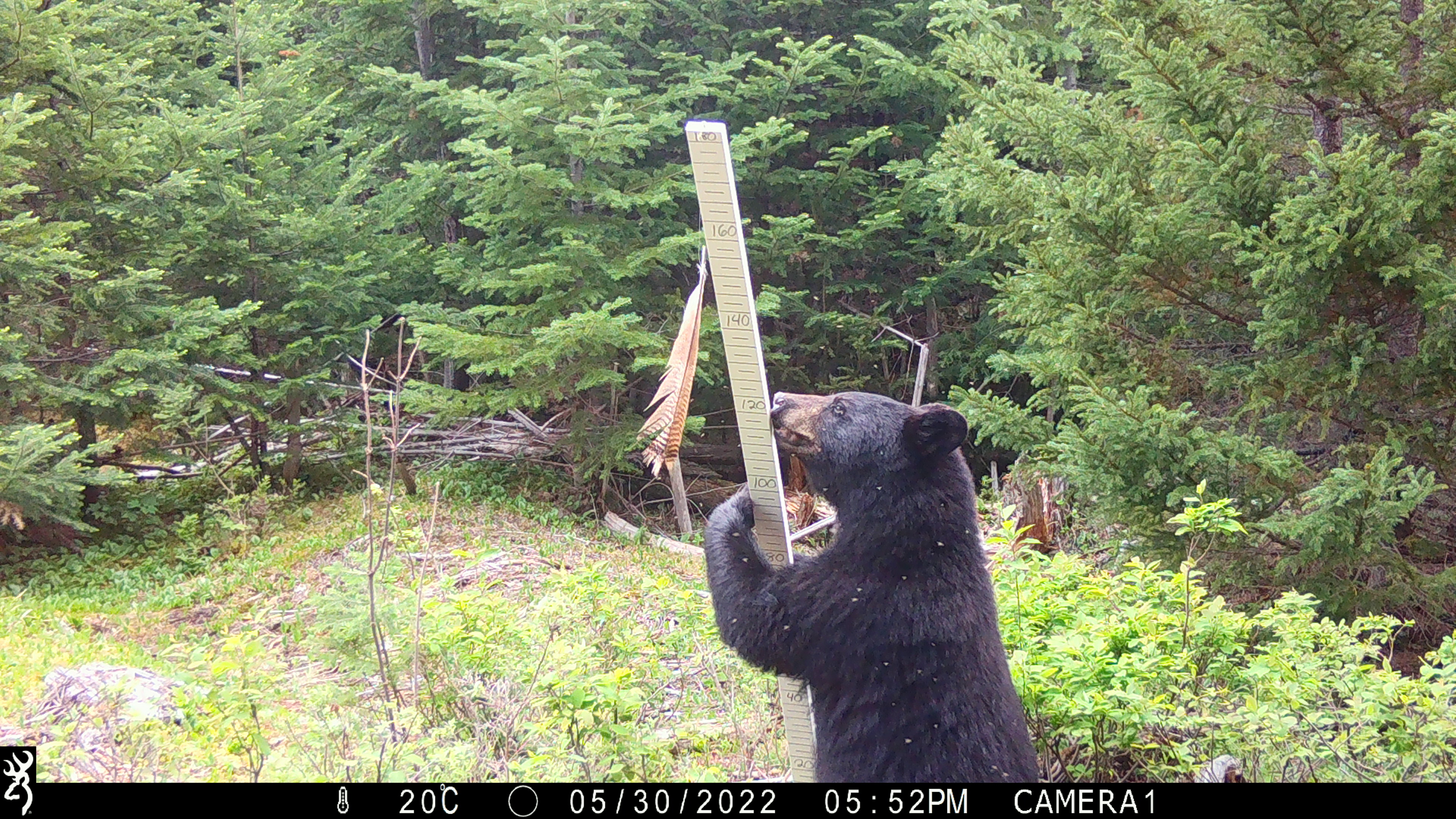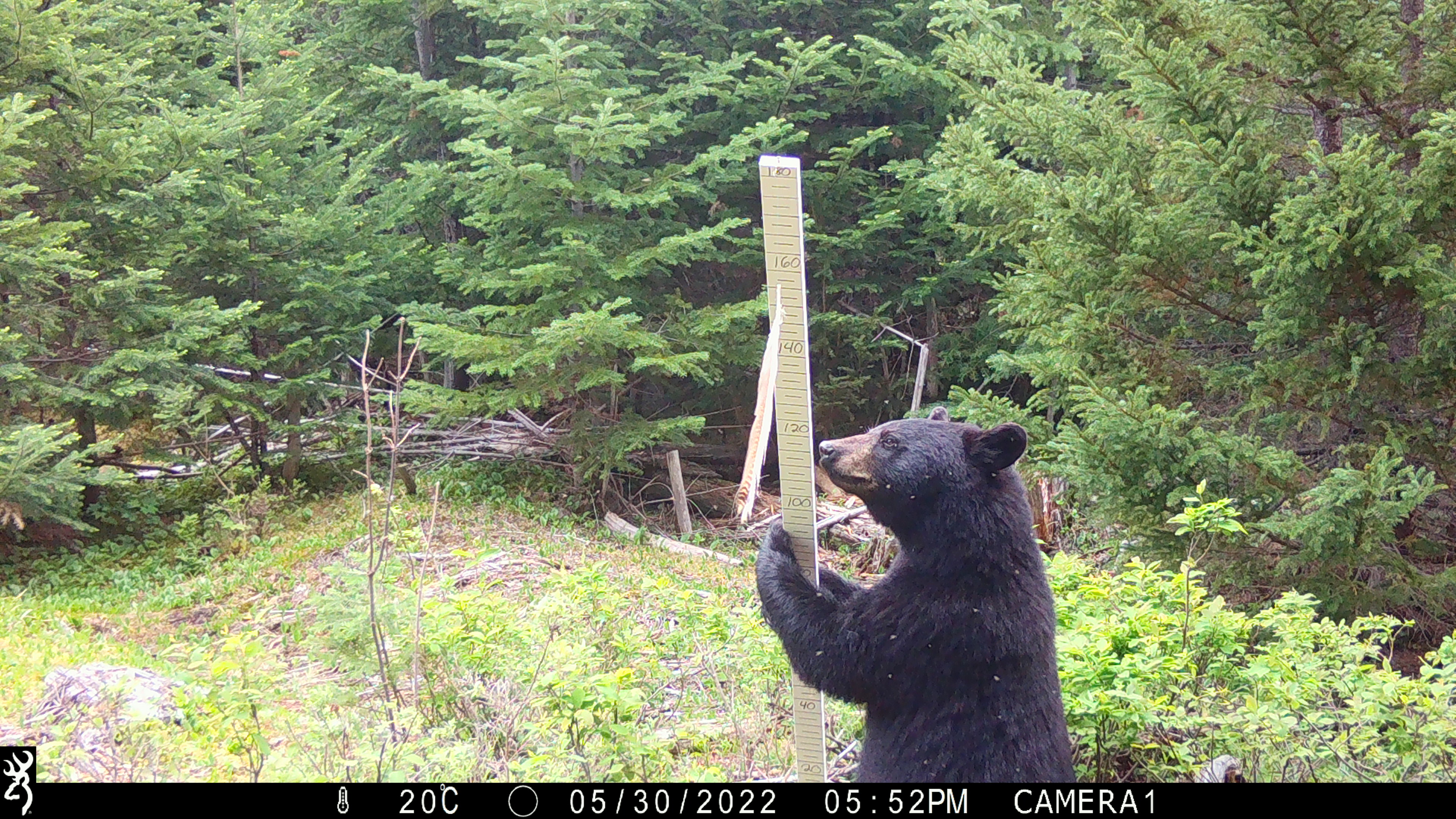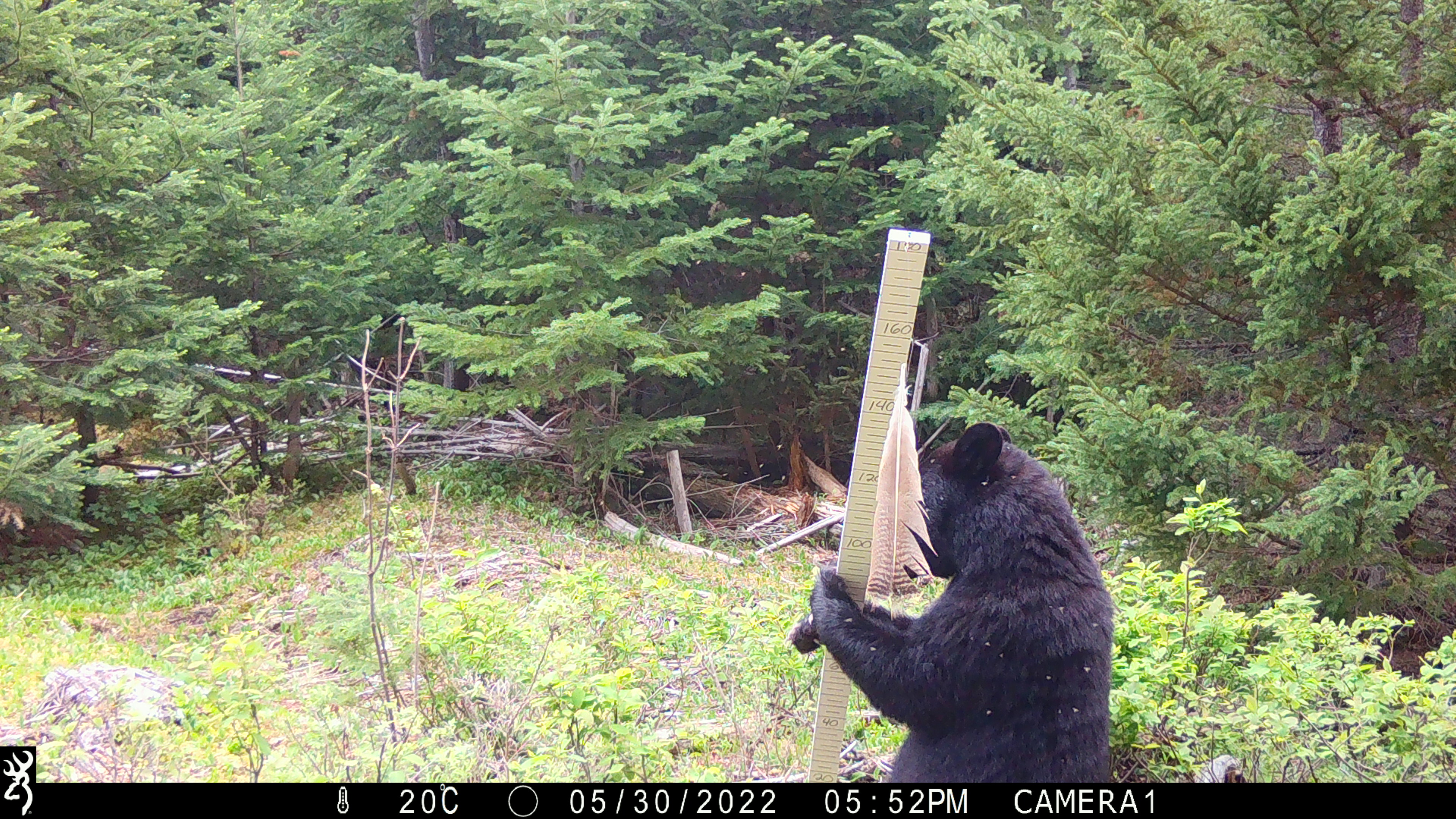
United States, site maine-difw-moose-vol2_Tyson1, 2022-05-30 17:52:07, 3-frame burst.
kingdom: Animalia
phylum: Chordata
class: Mammalia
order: Carnivora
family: Ursidae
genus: Ursus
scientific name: Ursus americanus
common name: black bear